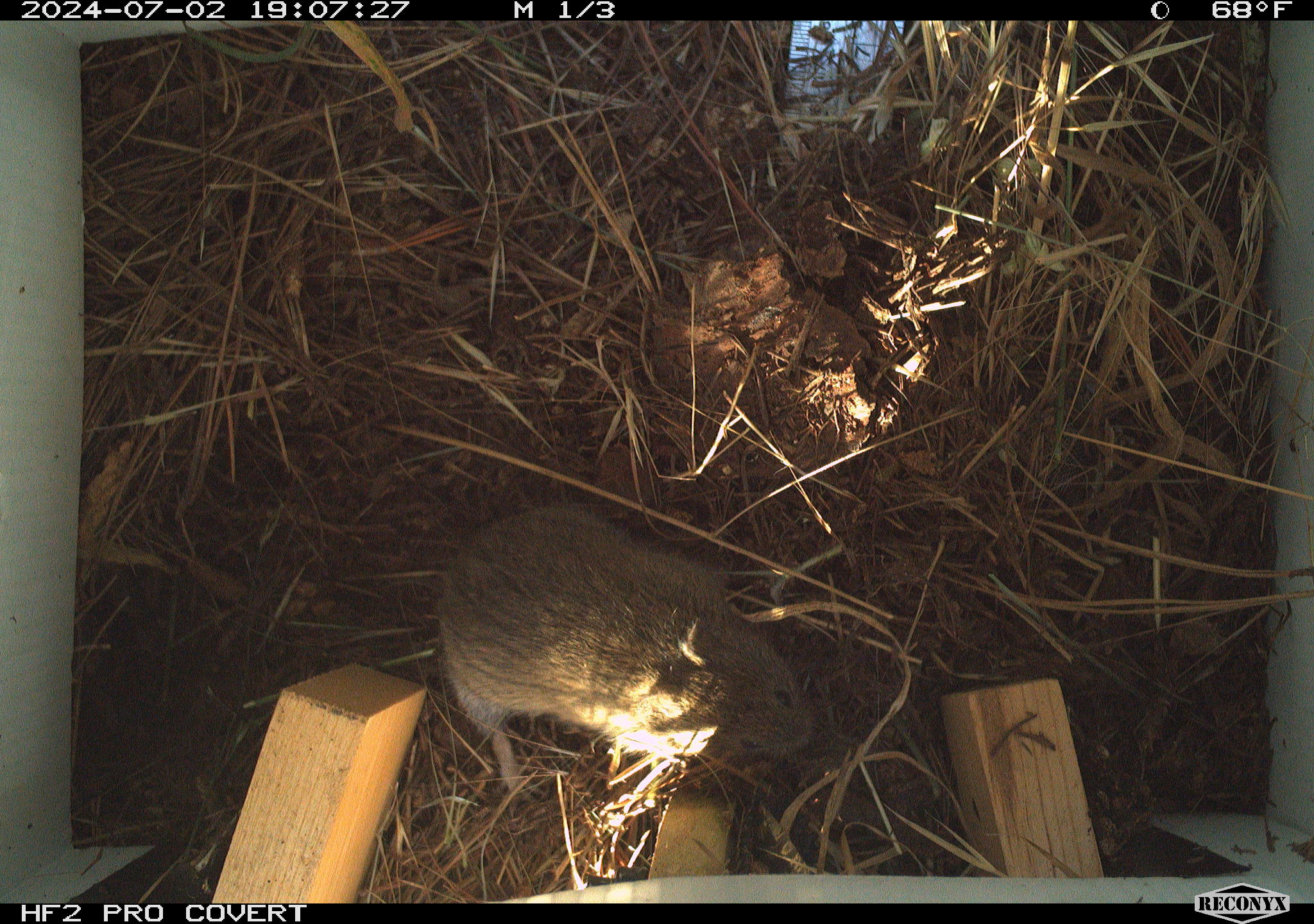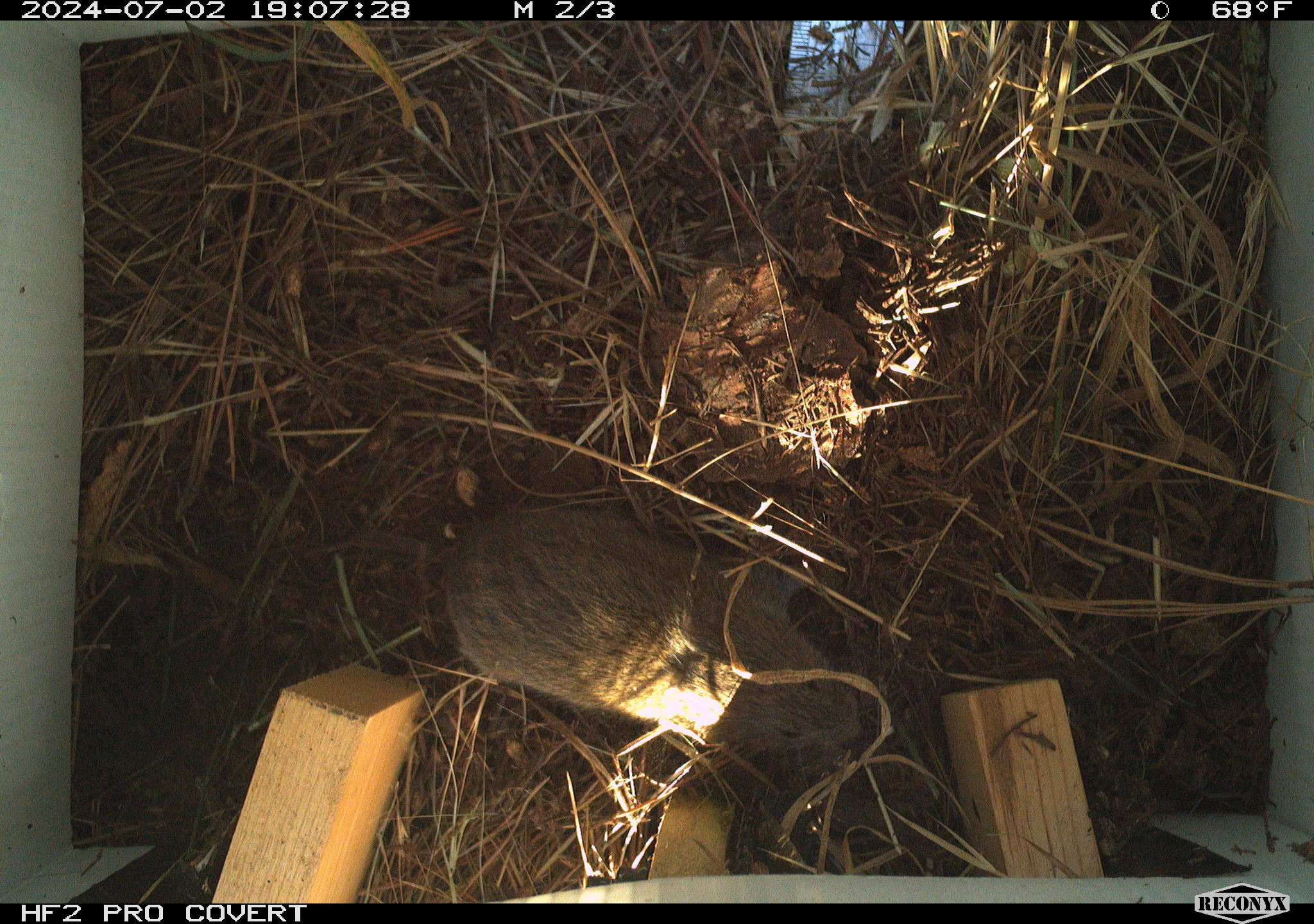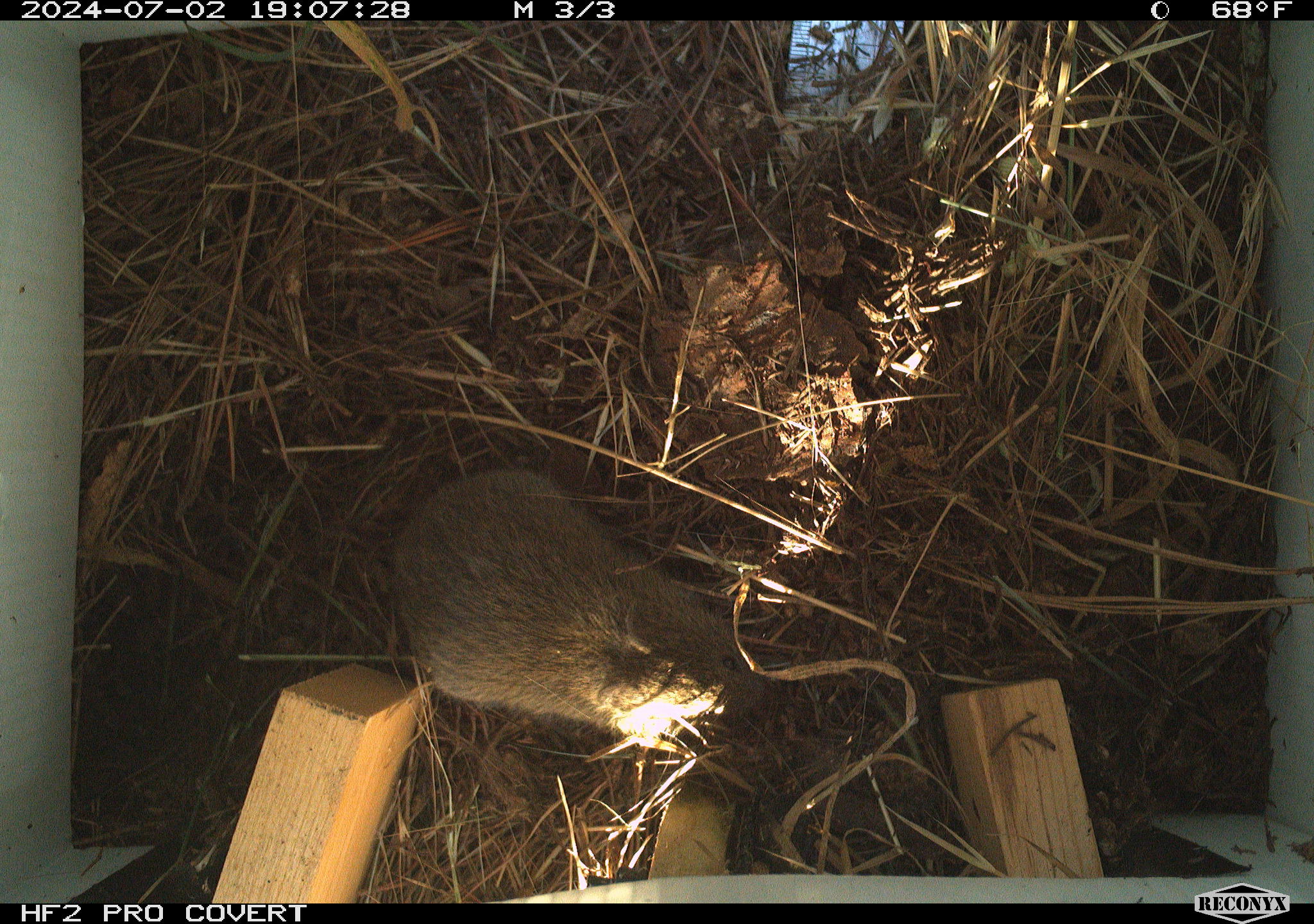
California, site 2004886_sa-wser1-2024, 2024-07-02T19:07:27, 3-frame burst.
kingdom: Animalia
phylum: Chordata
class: Mammalia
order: Rodentia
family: Cricetidae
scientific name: Arvicolinae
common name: voles, lemmings, and muskrats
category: arvicolinae subfamily